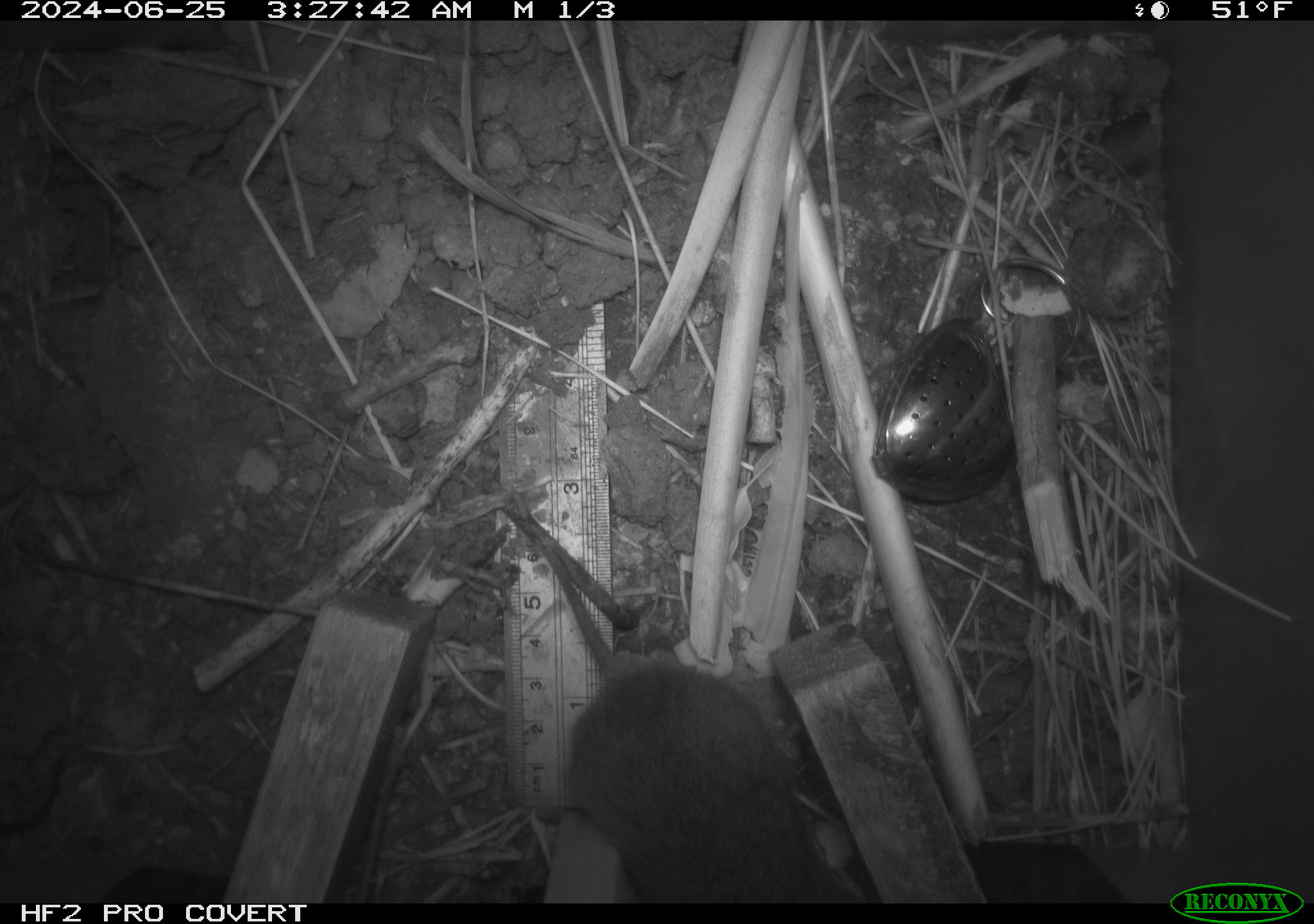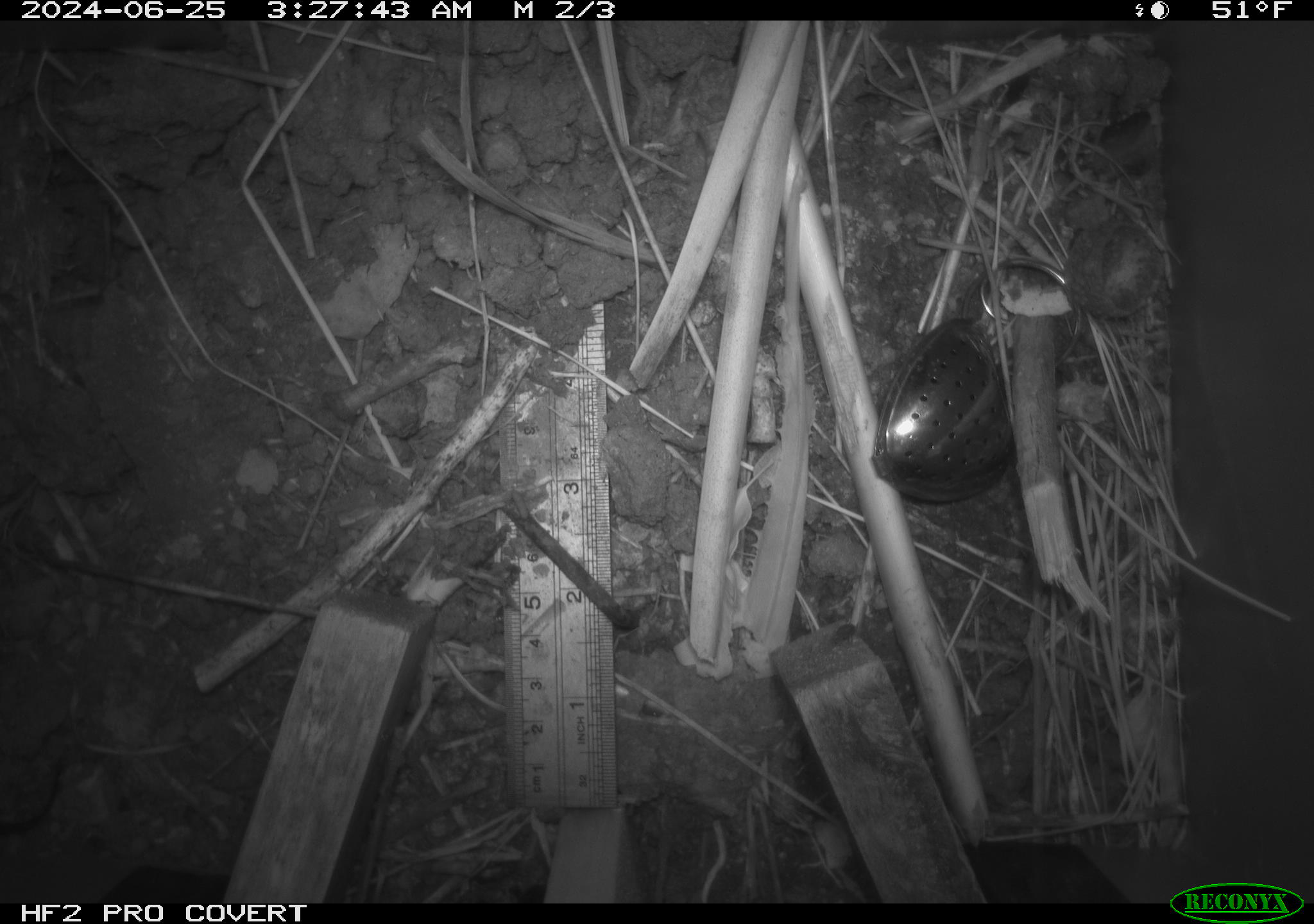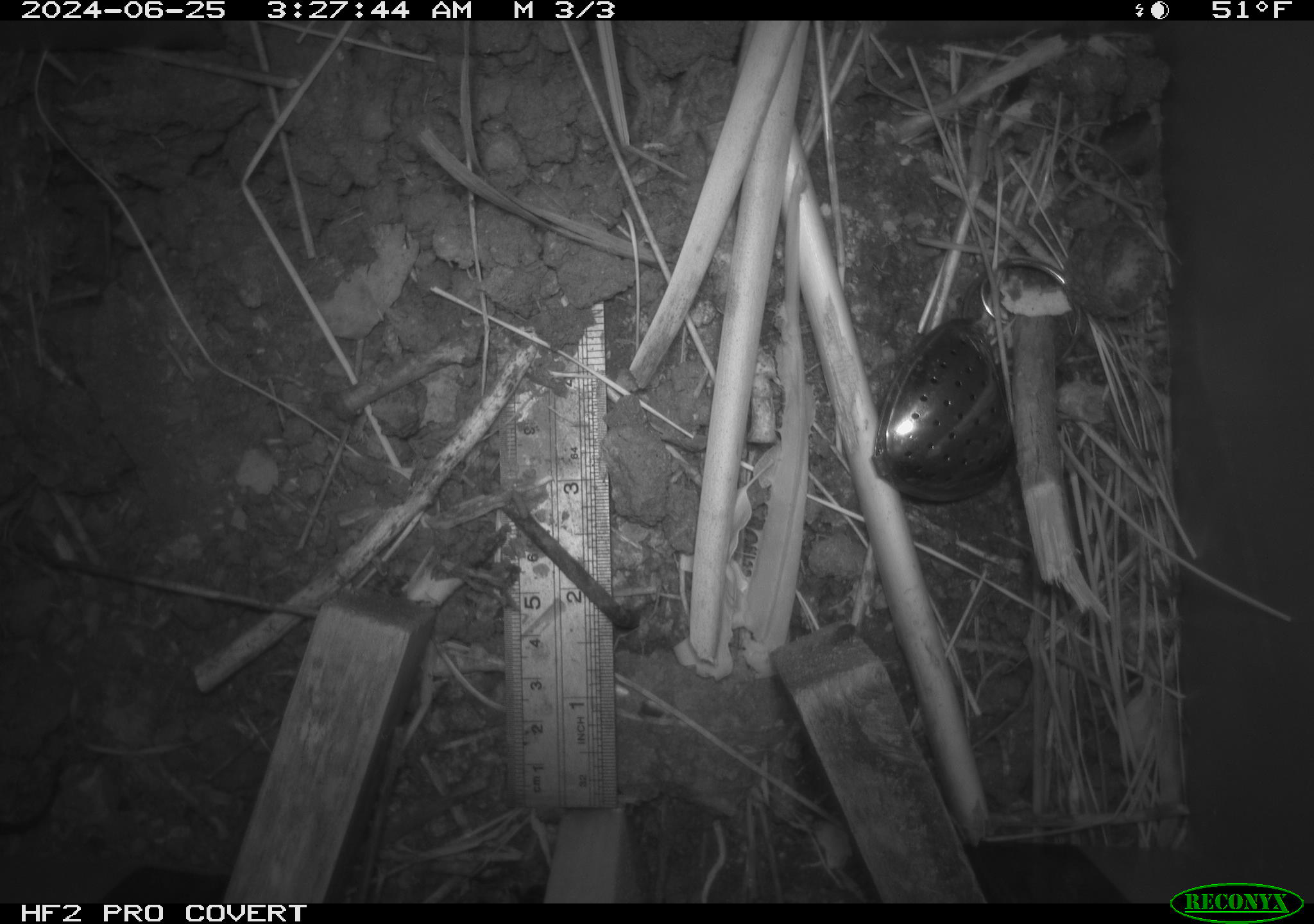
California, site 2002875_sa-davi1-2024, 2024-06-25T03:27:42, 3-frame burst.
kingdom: Animalia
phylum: Chordata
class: Mammalia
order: Rodentia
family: Cricetidae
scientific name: Arvicolinae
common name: voles, lemmings, and muskrats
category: arvicolinae subfamily